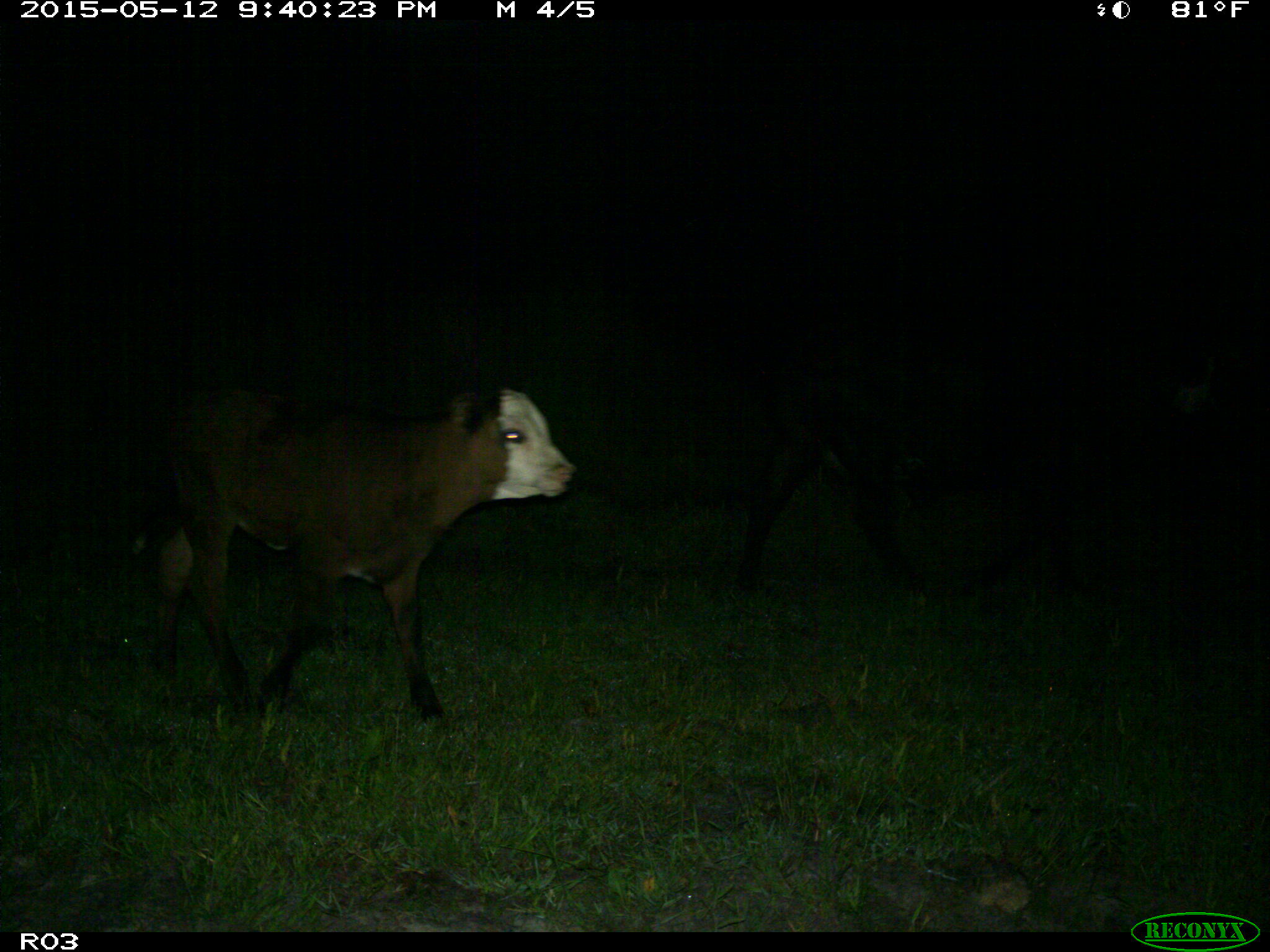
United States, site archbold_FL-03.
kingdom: Animalia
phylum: Chordata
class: Mammalia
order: Artiodactyla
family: Bovidae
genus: Bos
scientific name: Bos taurus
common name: domestic cow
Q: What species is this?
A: Bos taurus (domestic cow).